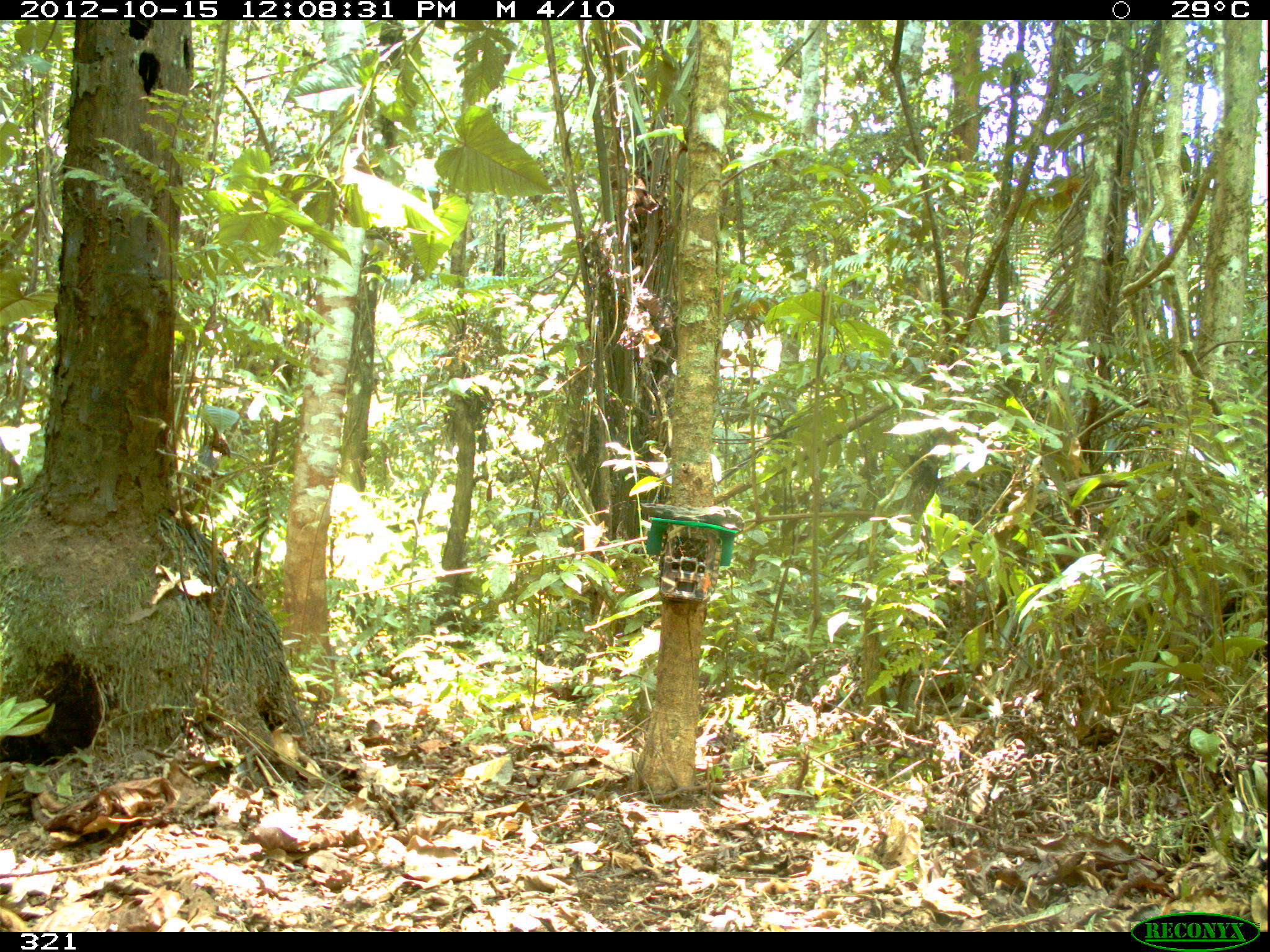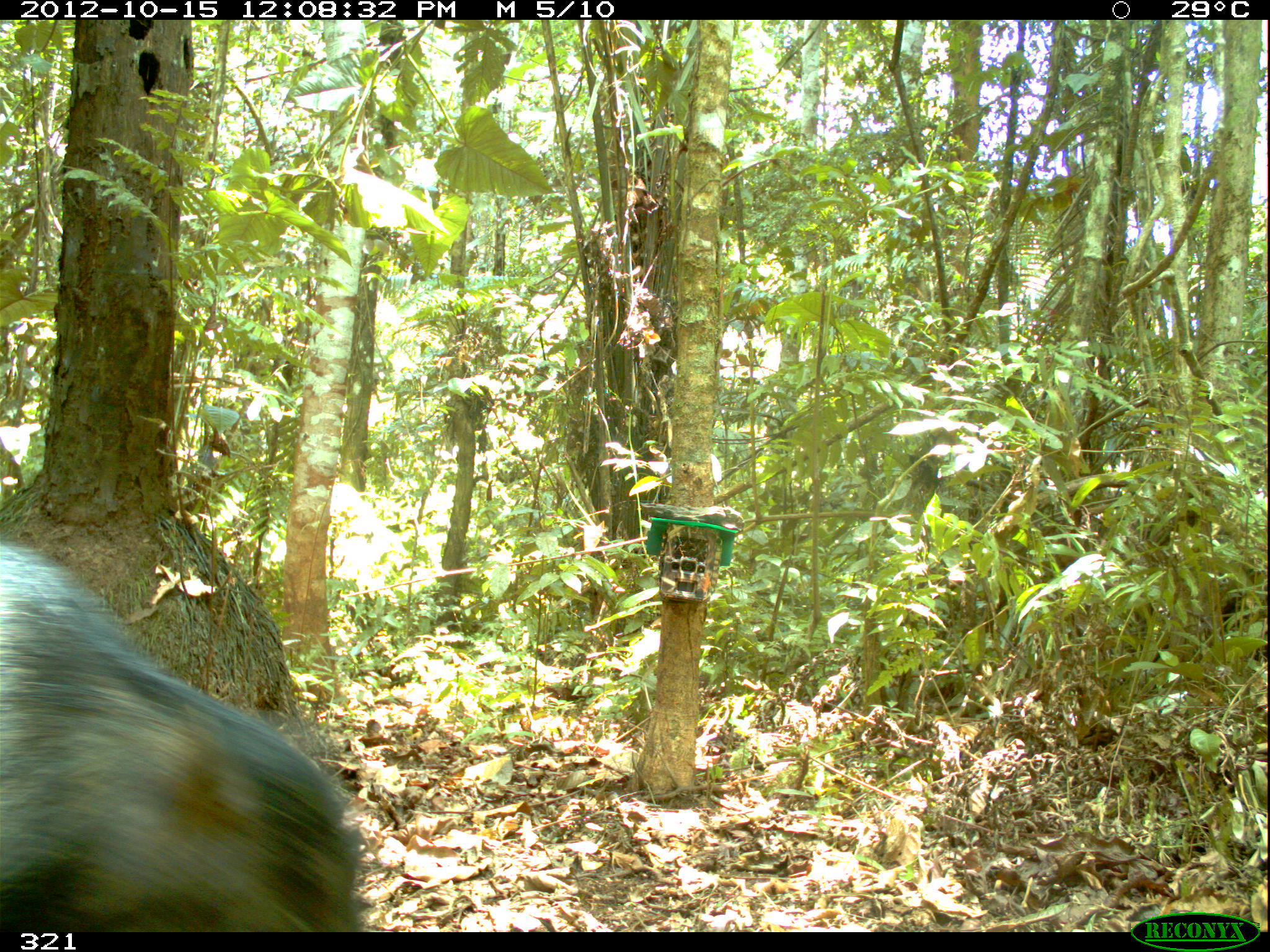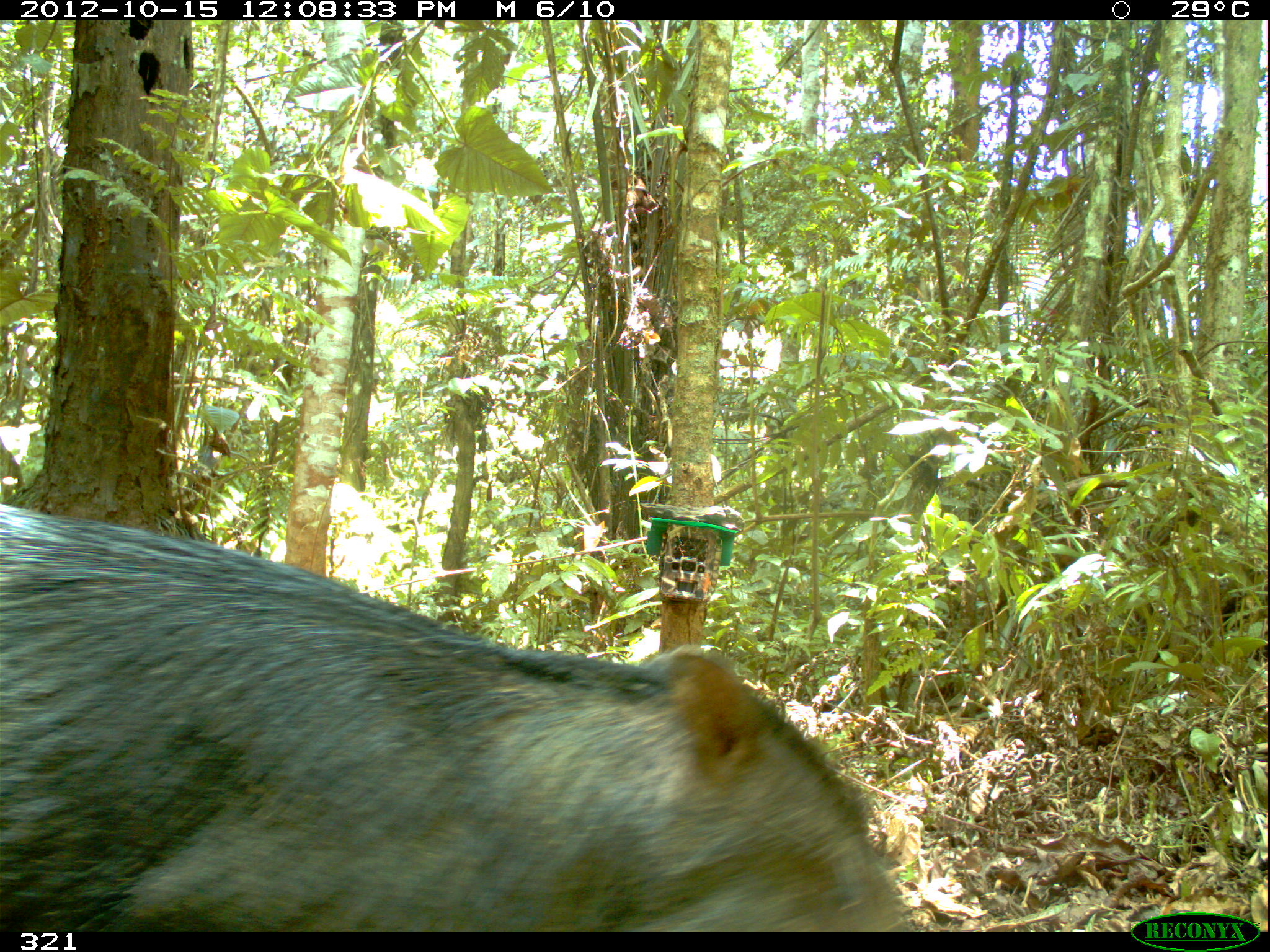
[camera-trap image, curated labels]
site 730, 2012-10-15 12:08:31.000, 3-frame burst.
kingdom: Animalia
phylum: Chordata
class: Mammalia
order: Artiodactyla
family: Tayassuidae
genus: Tayassu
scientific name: Tayassu pecari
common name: white-lipped peccary